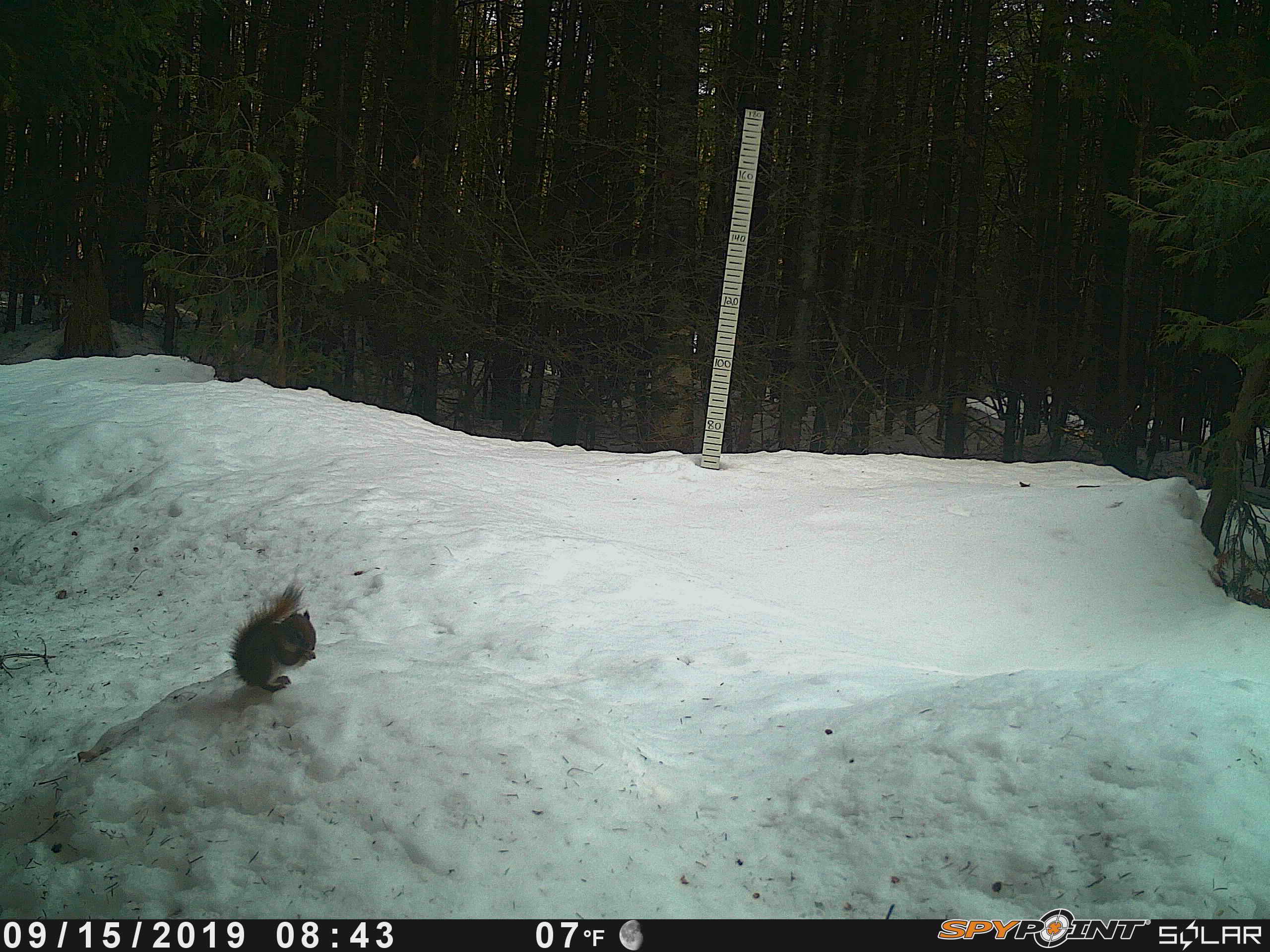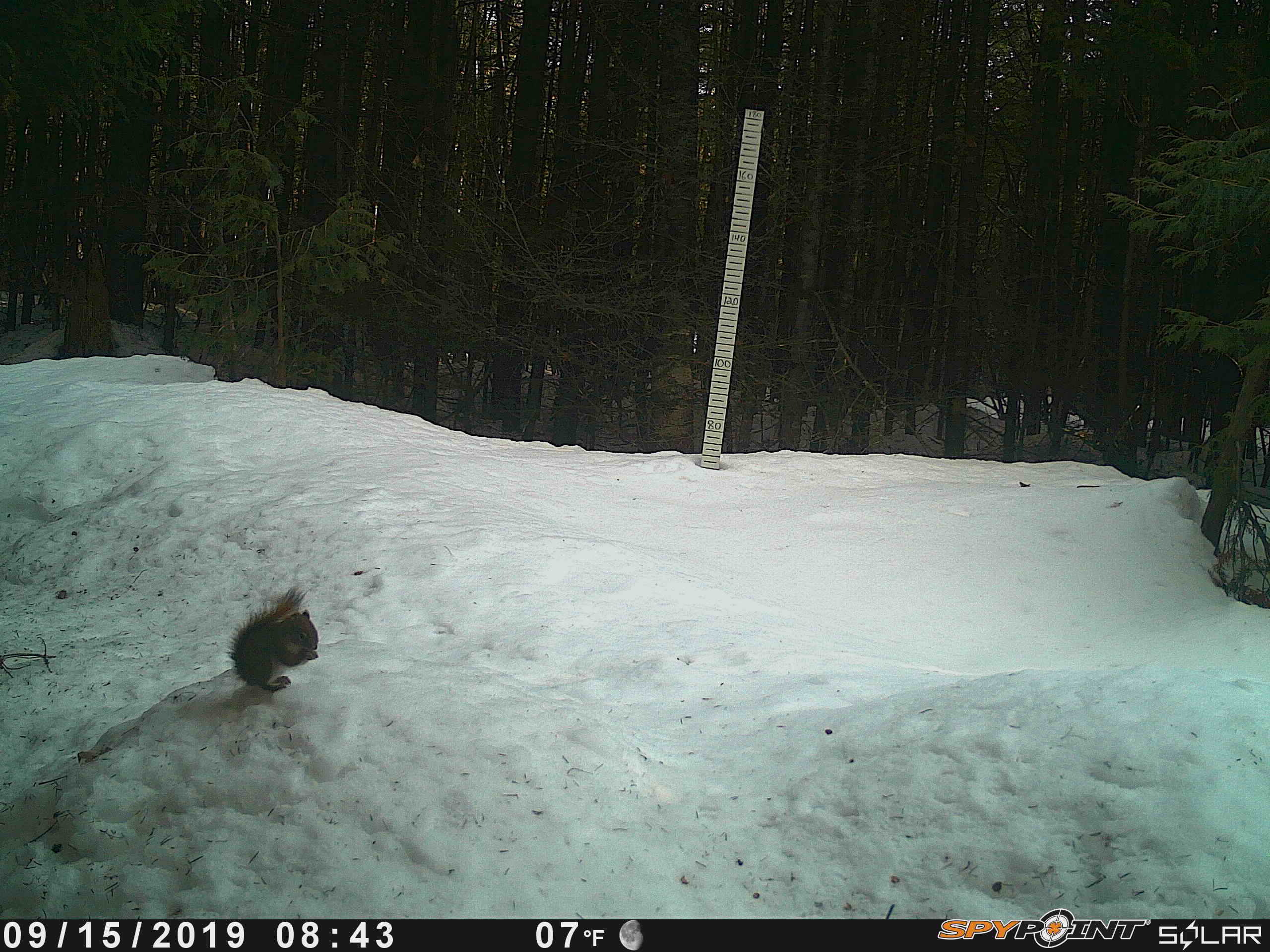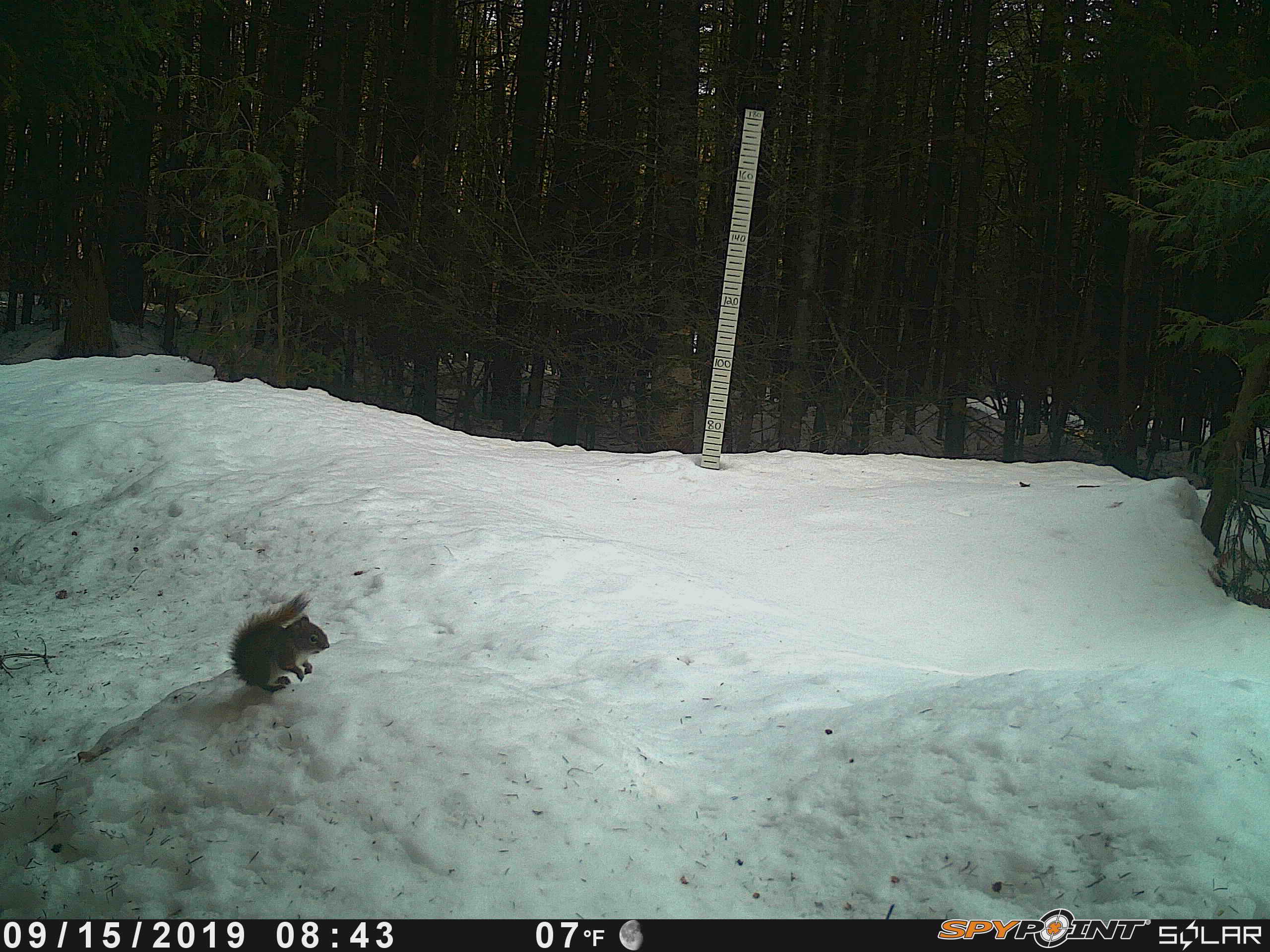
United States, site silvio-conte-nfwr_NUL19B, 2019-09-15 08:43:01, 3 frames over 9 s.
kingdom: Animalia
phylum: Chordata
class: Mammalia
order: Rodentia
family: Sciuridae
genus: Tamiasciurus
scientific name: Tamiasciurus hudsonicus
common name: red squirrel